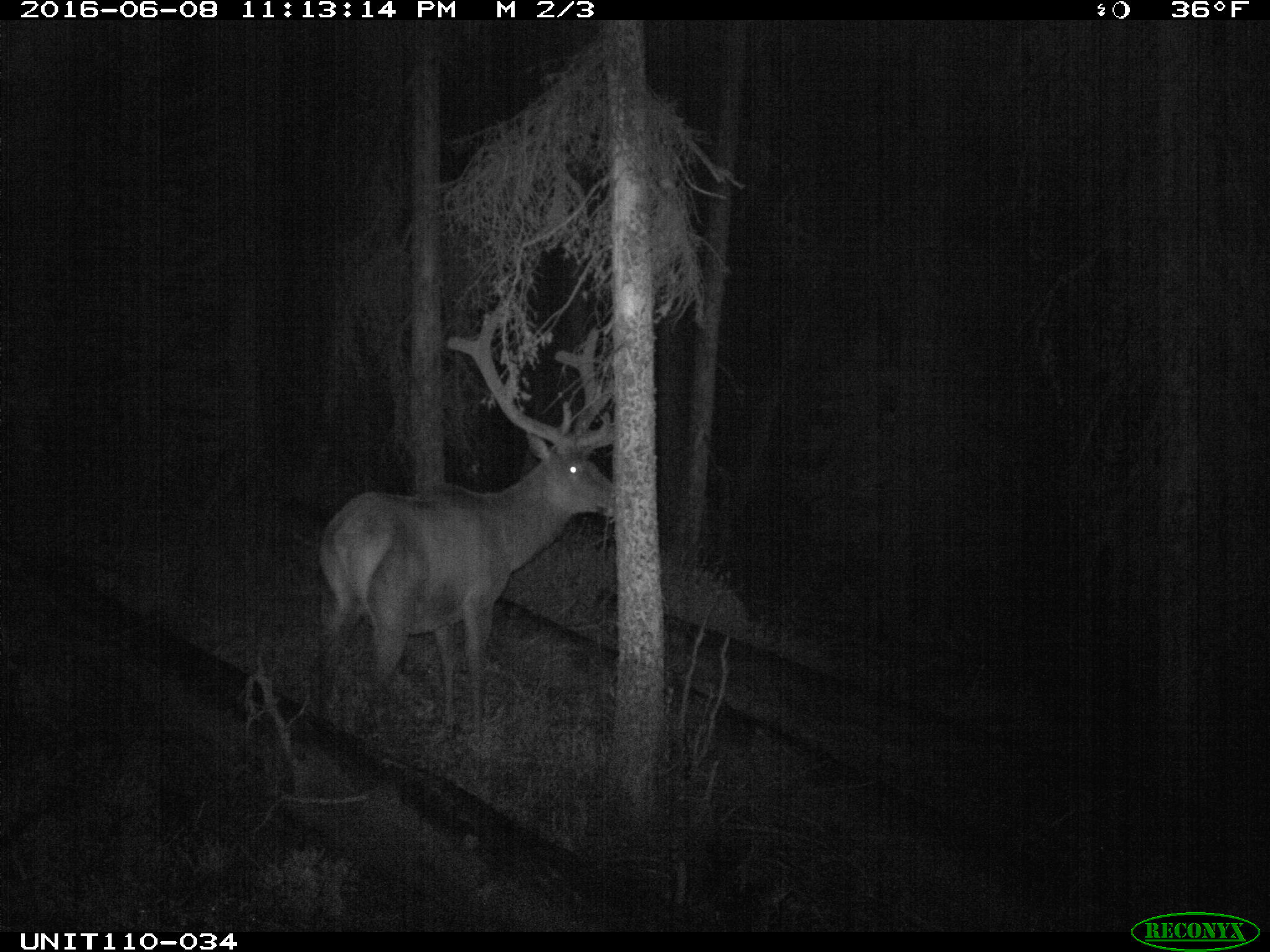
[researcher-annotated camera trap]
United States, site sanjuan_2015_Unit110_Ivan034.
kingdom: Animalia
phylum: Chordata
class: Mammalia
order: Artiodactyla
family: Cervidae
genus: Cervus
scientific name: Cervus elaphus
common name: red deer